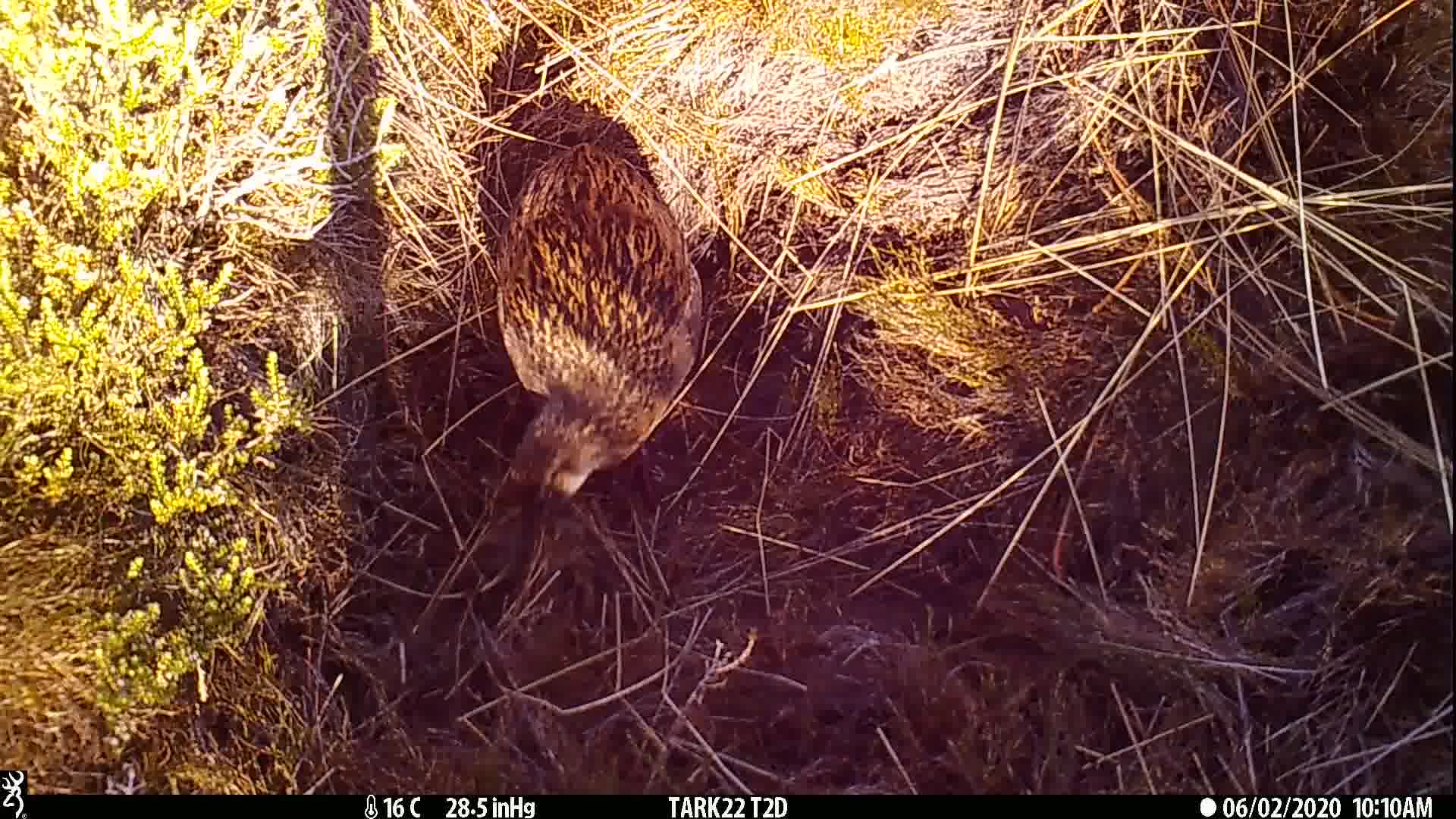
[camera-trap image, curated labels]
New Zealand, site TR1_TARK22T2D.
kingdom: Animalia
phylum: Chordata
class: Aves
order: Gruiformes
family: Rallidae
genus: Gallirallus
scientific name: Gallirallus australis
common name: weka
Weka (Gallirallus australis).